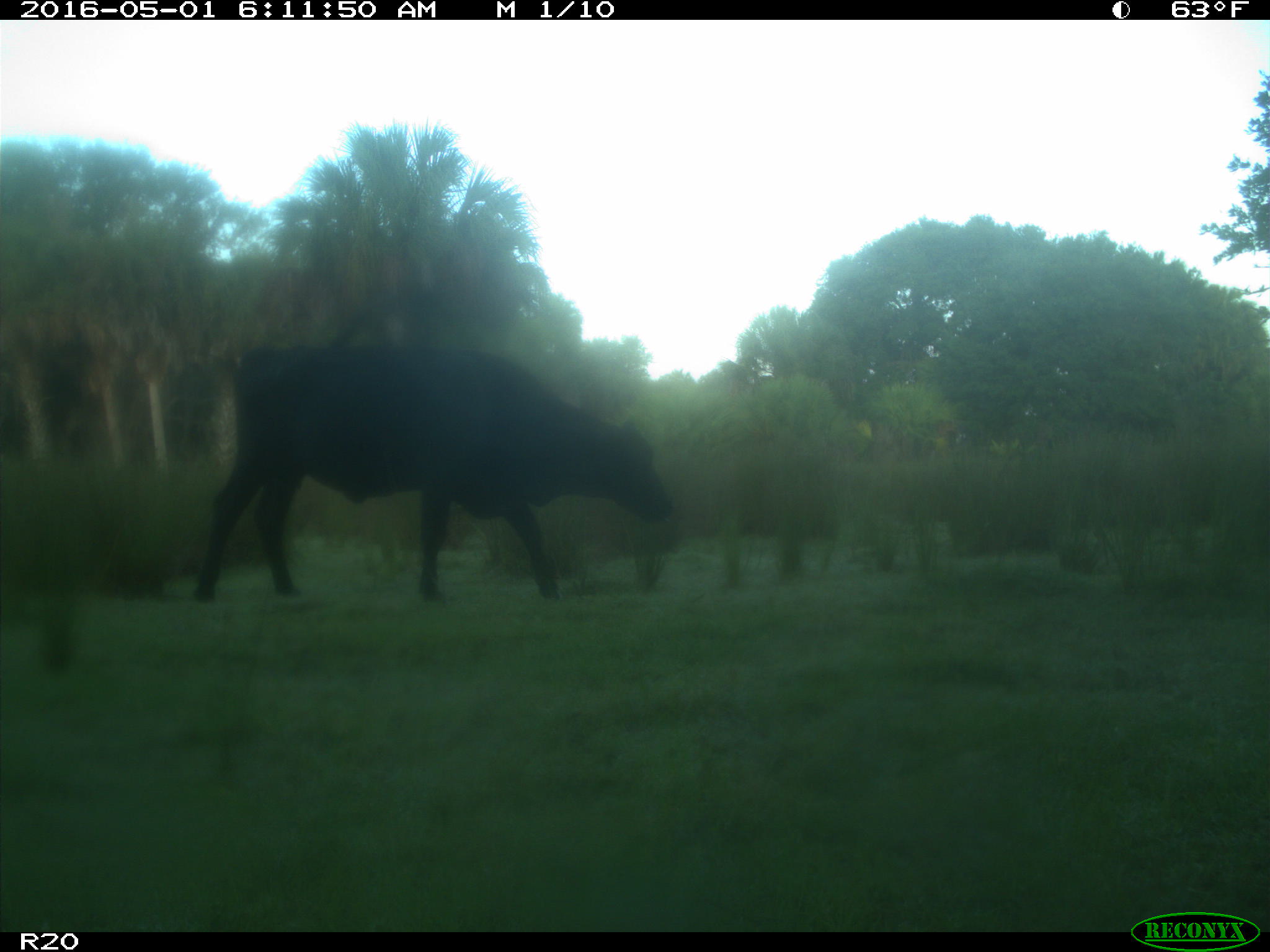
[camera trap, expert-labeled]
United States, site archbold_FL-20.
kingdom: Animalia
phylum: Chordata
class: Mammalia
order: Artiodactyla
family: Bovidae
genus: Bos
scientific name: Bos taurus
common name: domestic cow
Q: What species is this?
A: Bos taurus (domestic cow).